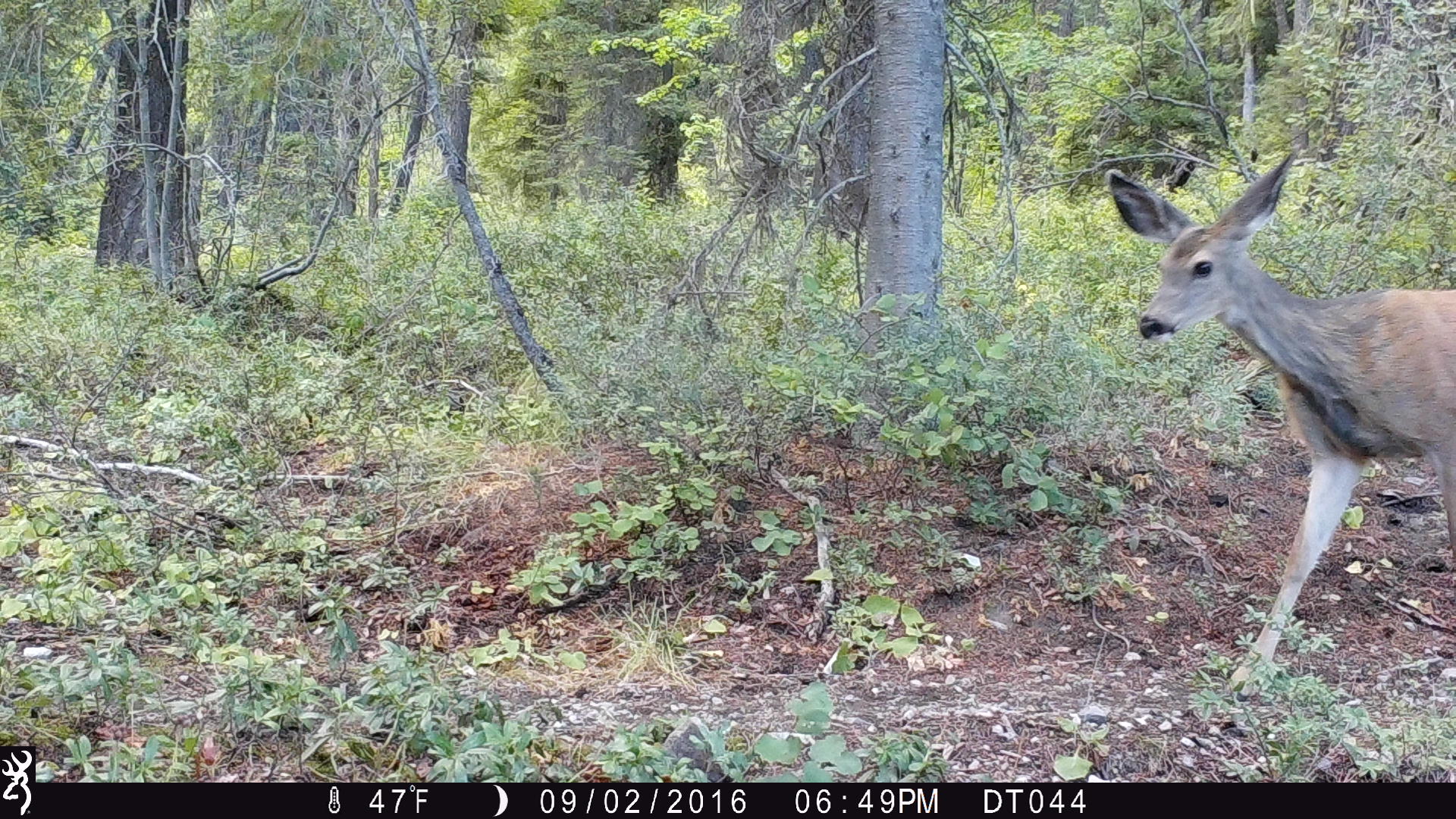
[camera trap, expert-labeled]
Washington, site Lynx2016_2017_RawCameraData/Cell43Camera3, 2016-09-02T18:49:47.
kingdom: Animalia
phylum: Chordata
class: Mammalia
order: Artiodactyla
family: Cervidae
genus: Odocoileus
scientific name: Odocoileus hemionus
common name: mule deer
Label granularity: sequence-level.